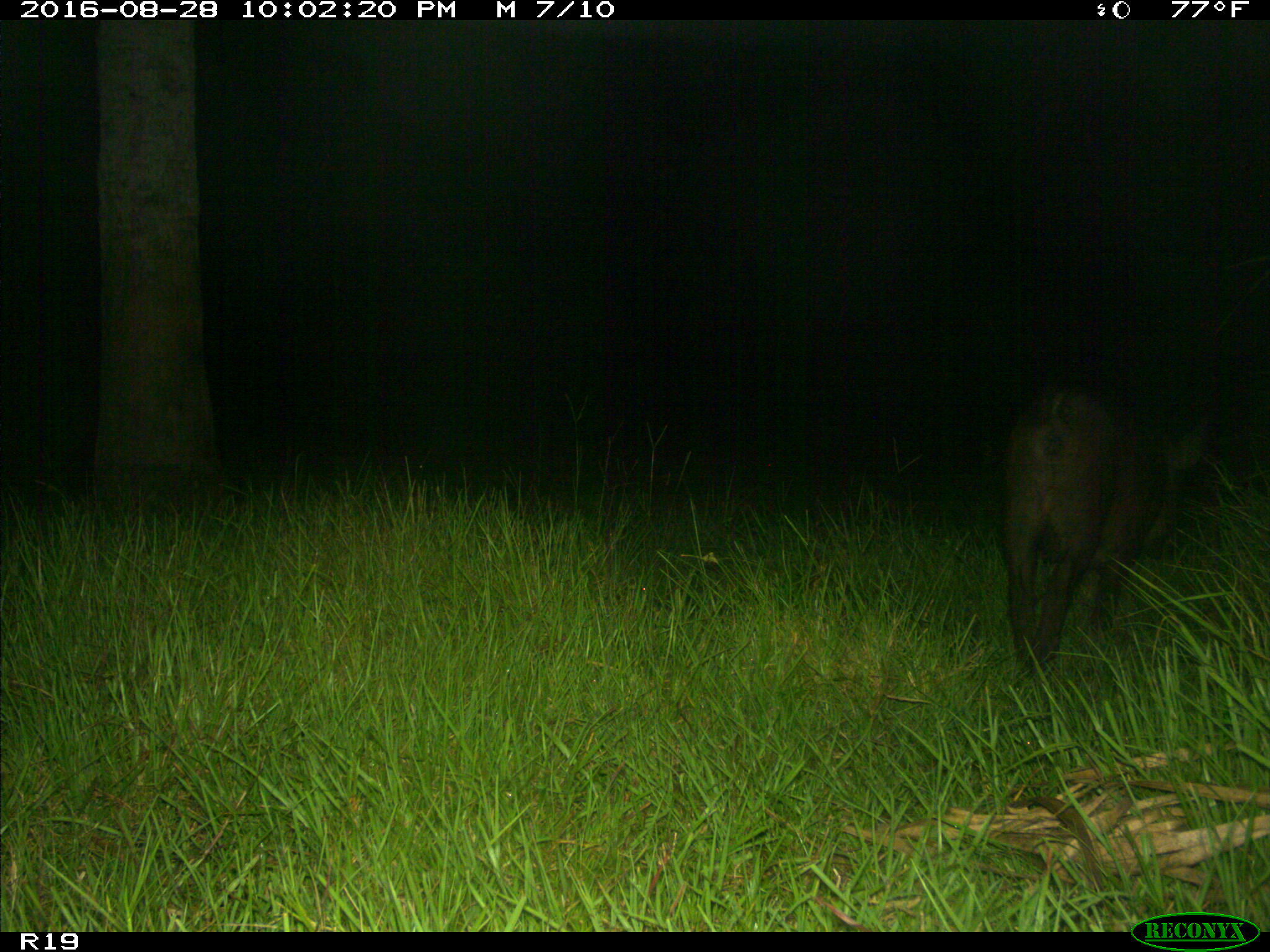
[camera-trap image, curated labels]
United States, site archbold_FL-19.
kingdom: Animalia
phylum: Chordata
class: Mammalia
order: Artiodactyla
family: Suidae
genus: Sus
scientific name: Sus scrofa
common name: wild boar